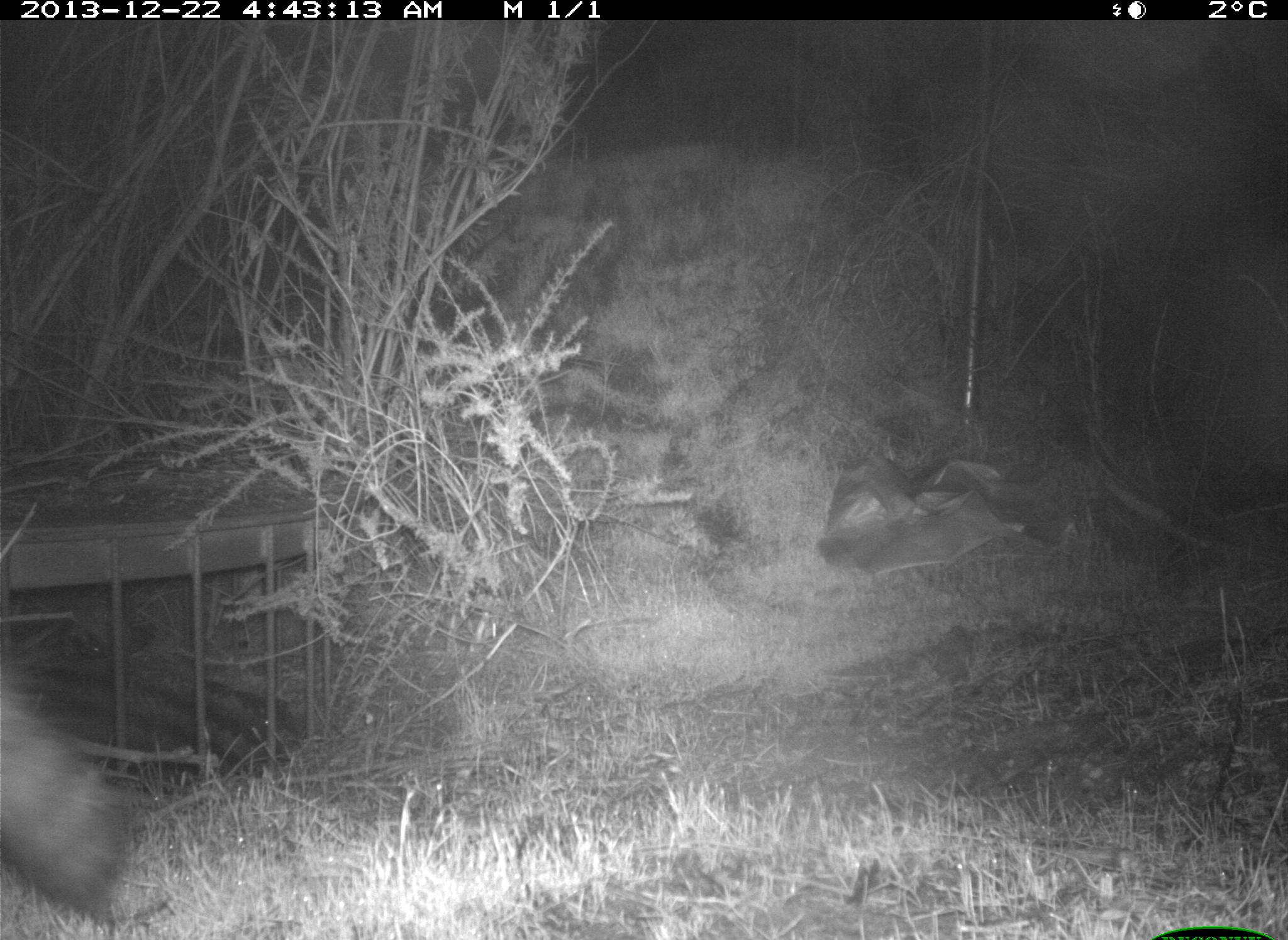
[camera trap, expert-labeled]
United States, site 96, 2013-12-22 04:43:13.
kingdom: Animalia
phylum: Chordata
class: Mammalia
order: Carnivora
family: Procyonidae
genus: Procyon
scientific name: Procyon lotor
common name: raccoon